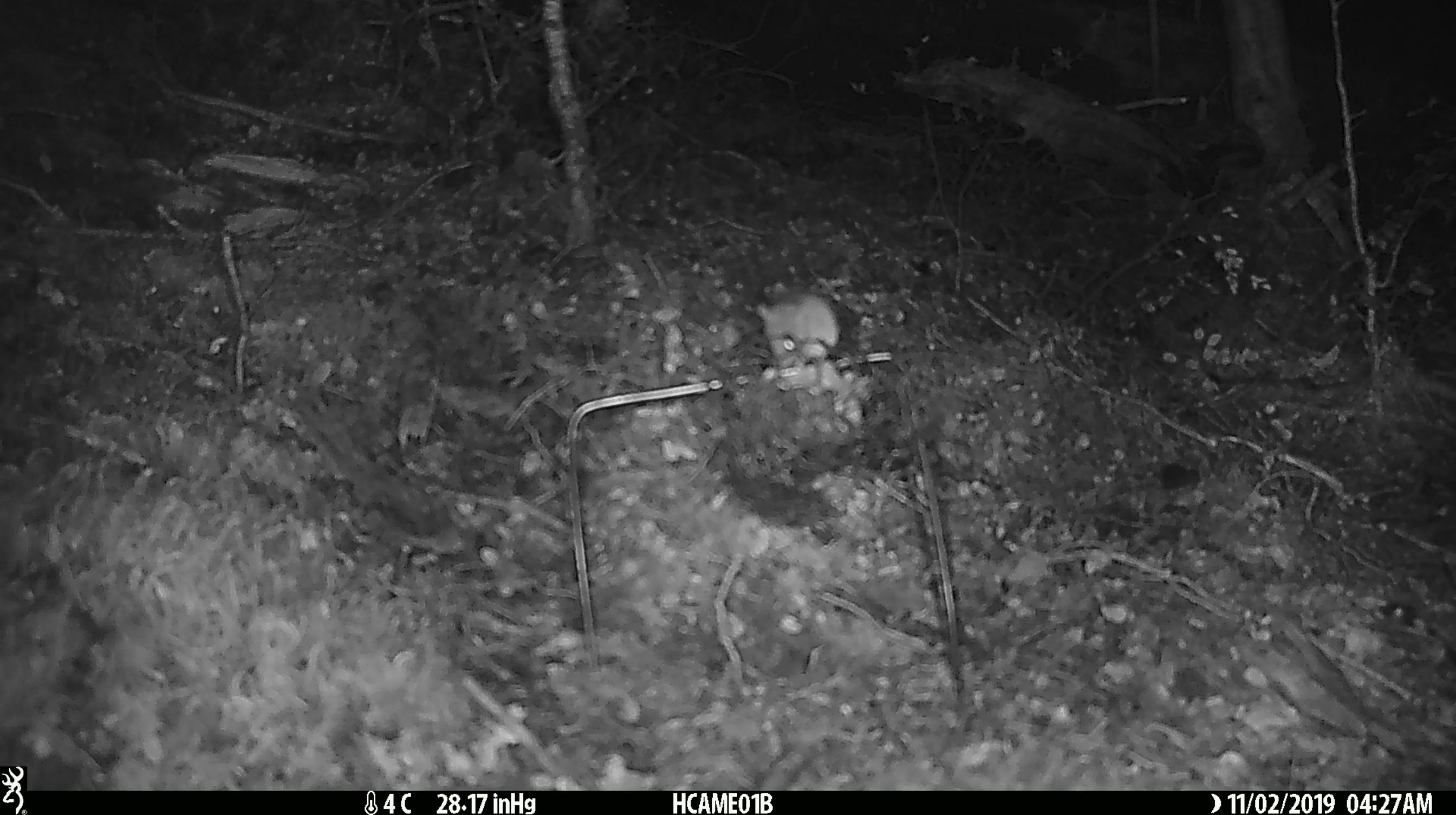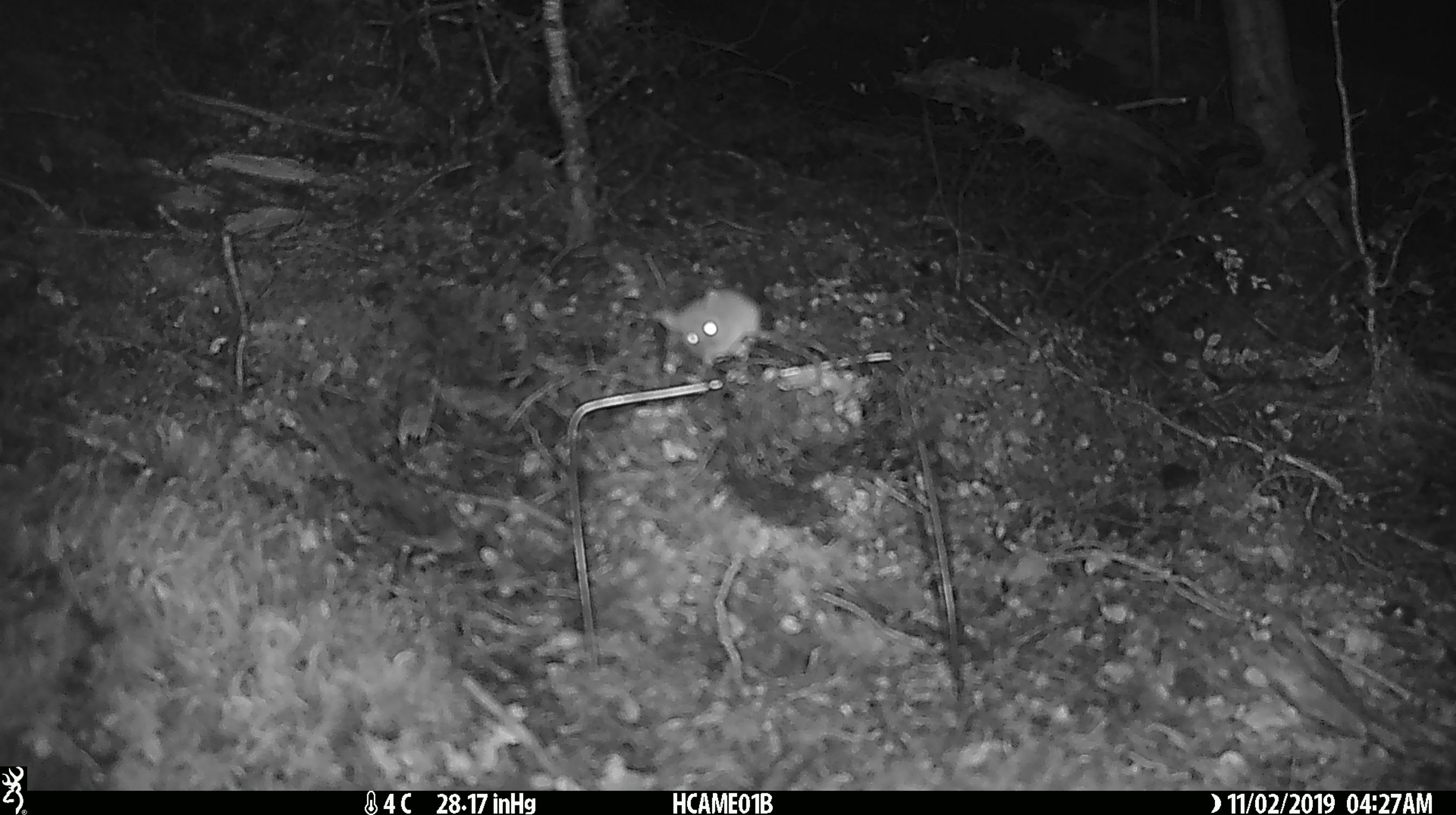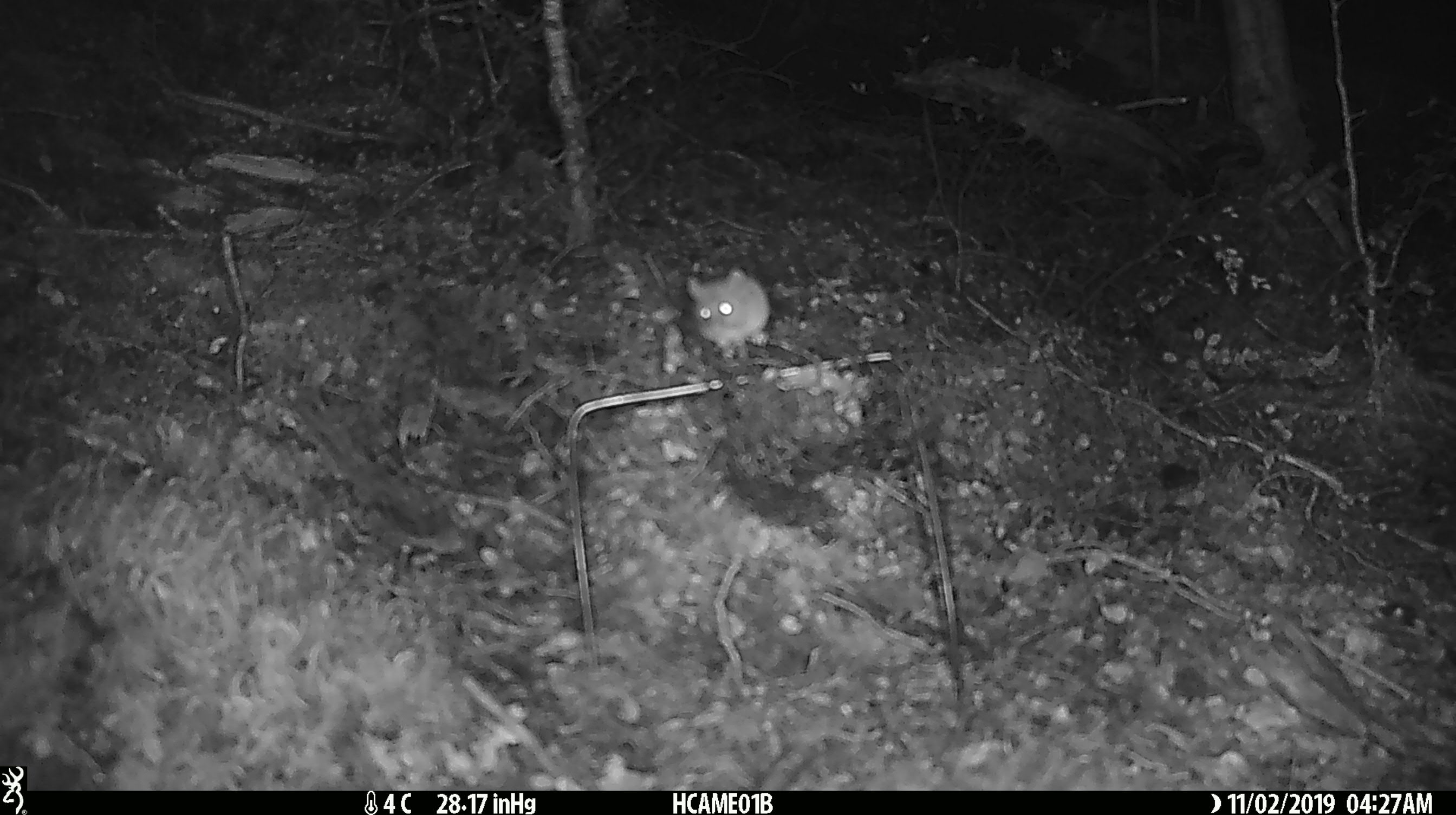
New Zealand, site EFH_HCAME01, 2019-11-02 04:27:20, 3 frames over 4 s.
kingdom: Animalia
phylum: Chordata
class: Mammalia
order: Rodentia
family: Muridae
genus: Mus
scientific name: Mus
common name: mouse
Mouse (Mus).